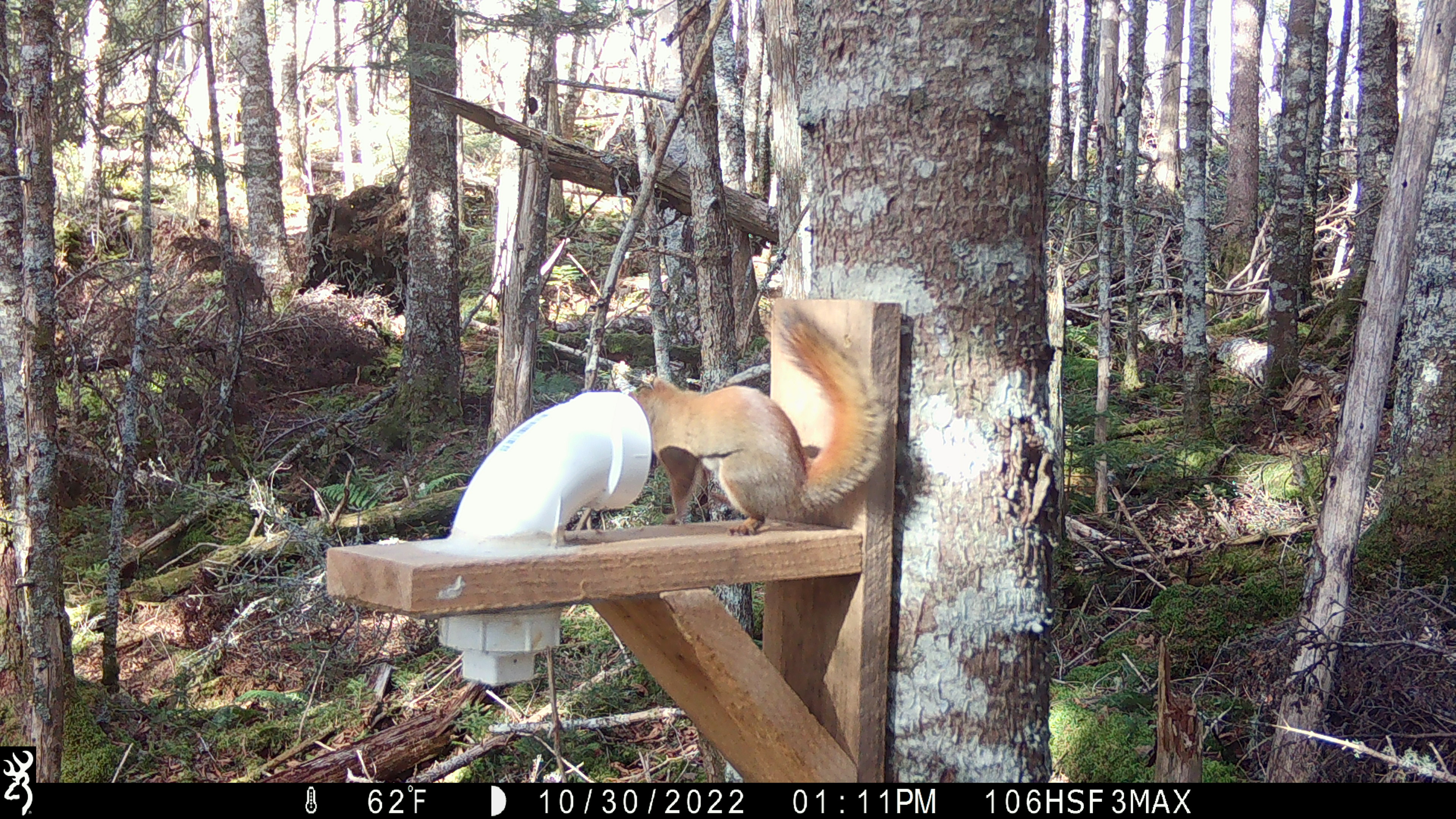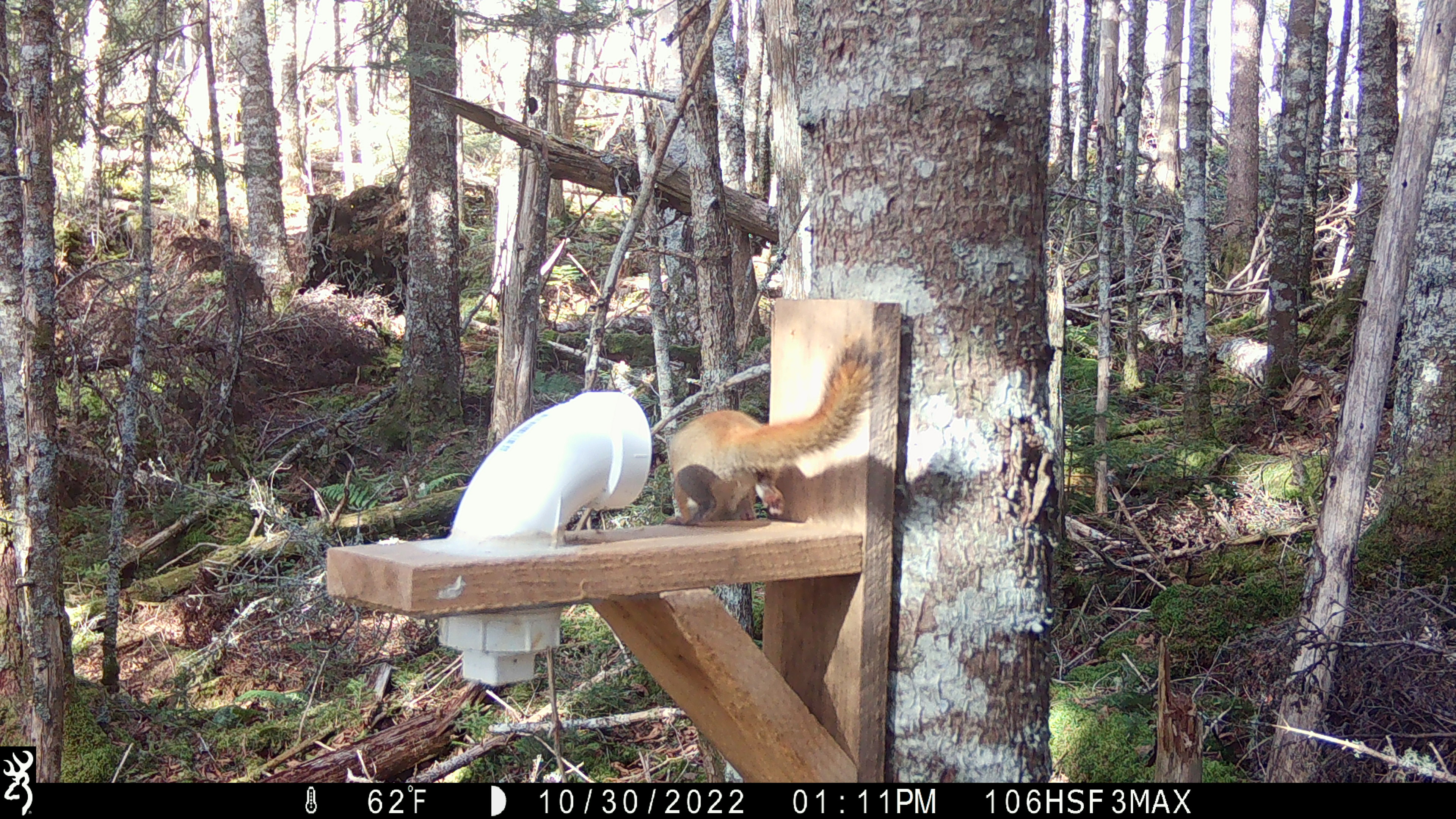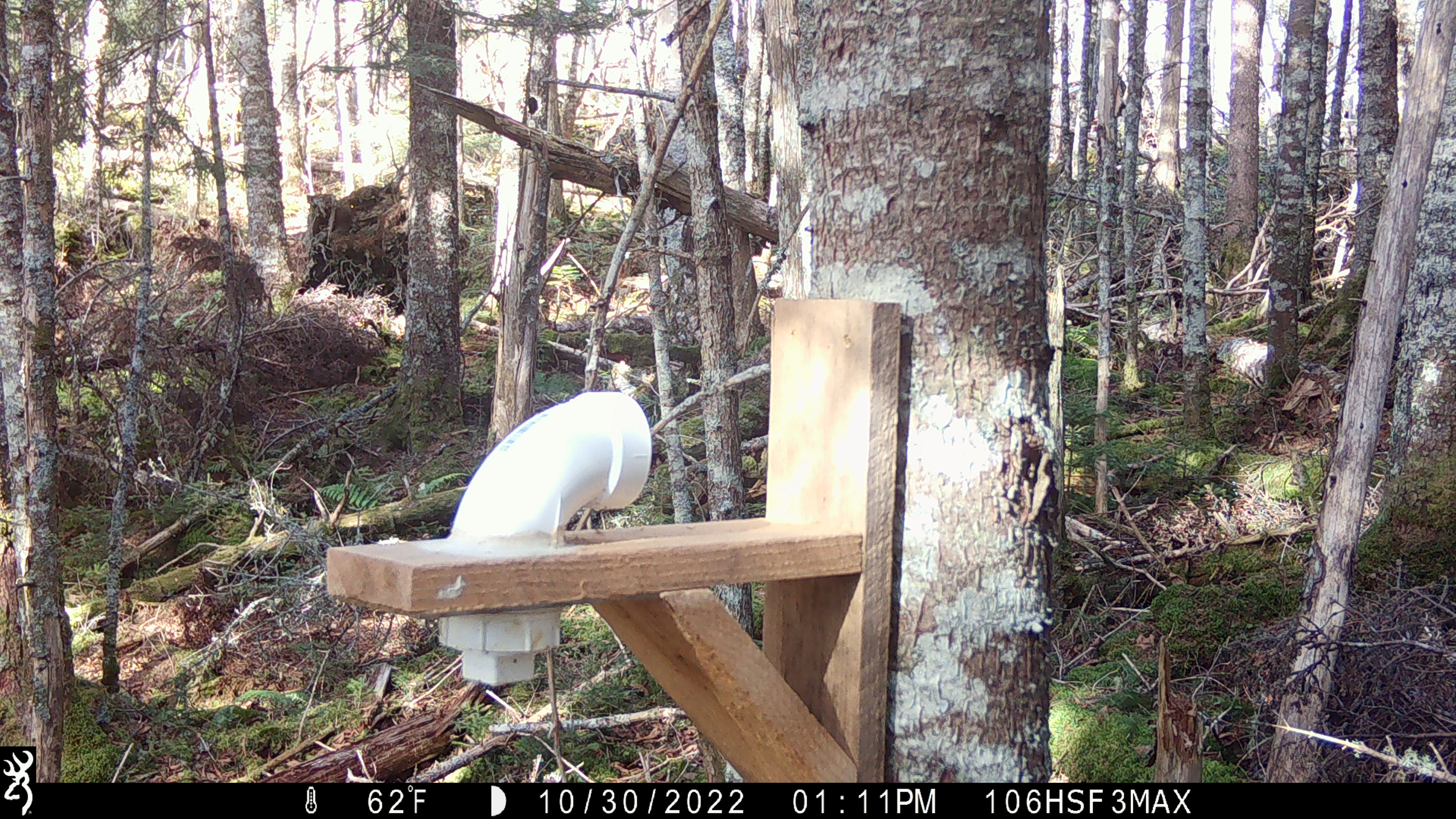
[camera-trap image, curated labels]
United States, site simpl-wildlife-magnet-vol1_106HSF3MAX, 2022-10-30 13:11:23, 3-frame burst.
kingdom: Animalia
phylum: Chordata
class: Mammalia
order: Rodentia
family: Sciuridae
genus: Tamiasciurus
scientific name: Tamiasciurus hudsonicus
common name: red squirrel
Red squirrel (Tamiasciurus hudsonicus).